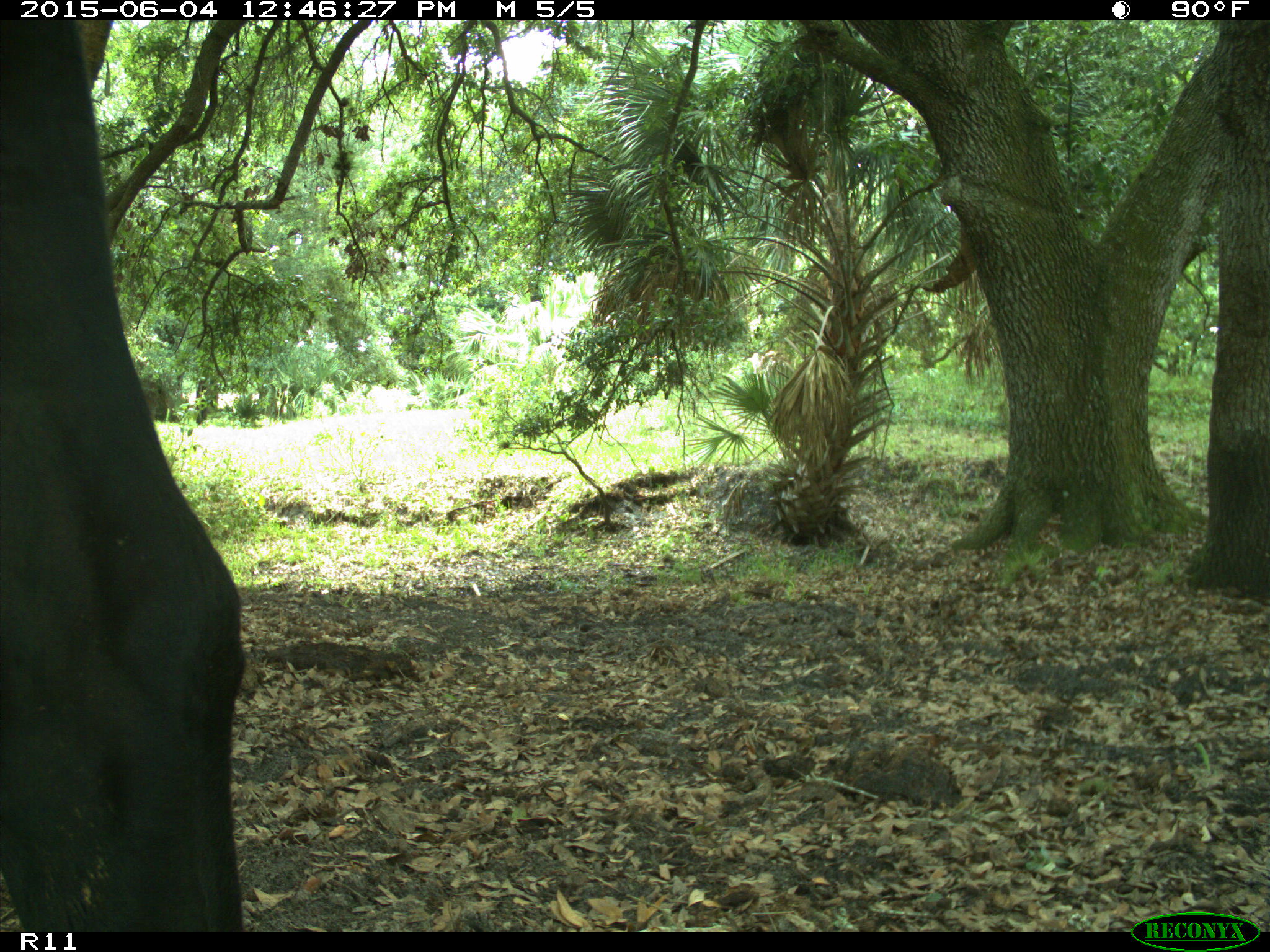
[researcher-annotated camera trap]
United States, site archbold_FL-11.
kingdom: Animalia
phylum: Chordata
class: Mammalia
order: Artiodactyla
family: Bovidae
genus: Bos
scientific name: Bos taurus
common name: domestic cow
Bos taurus (domestic cow).